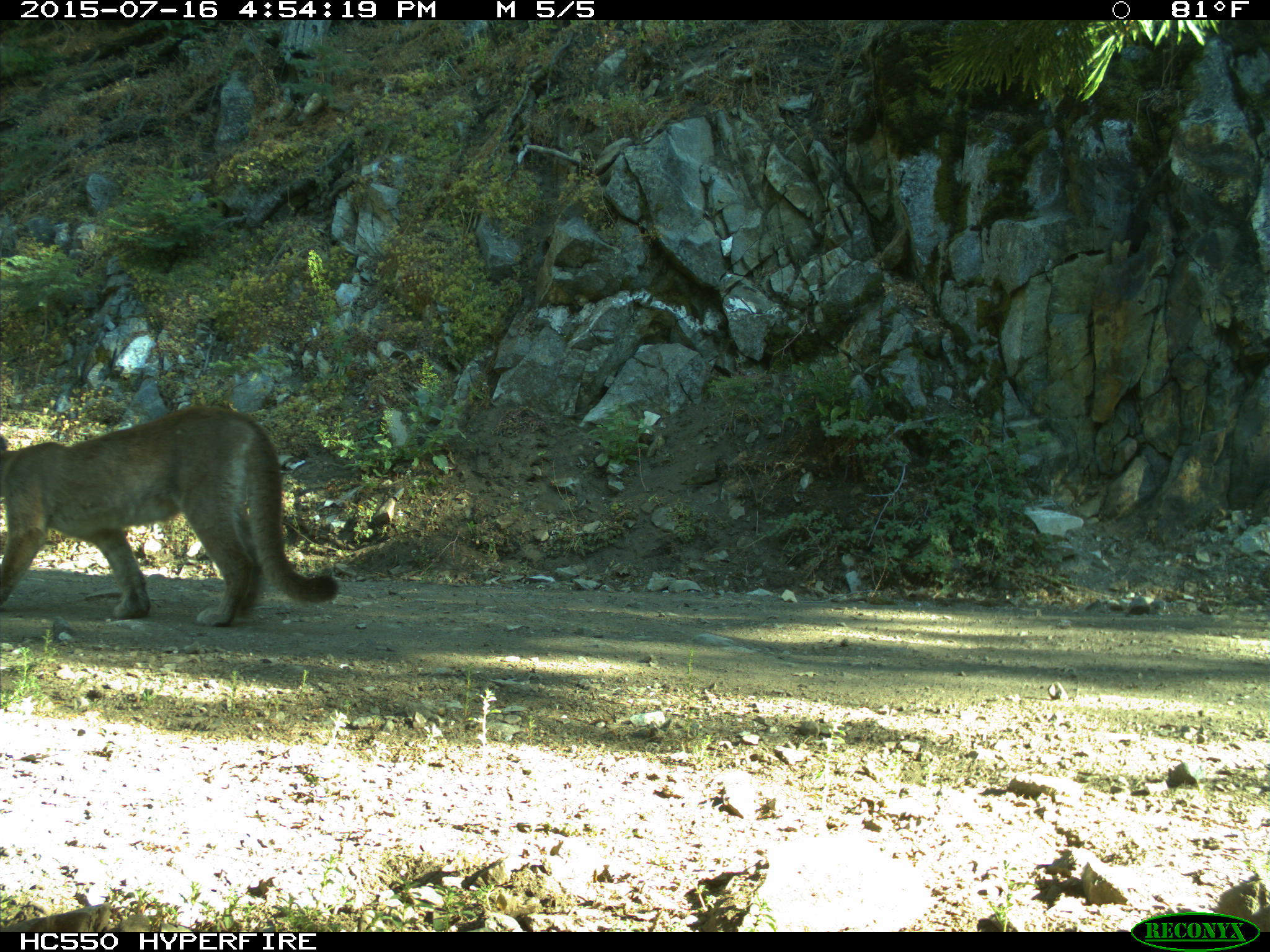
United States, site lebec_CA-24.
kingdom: Animalia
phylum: Chordata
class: Mammalia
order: Carnivora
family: Felidae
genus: Puma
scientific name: Puma concolor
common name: mountain lion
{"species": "Puma concolor (mountain lion)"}